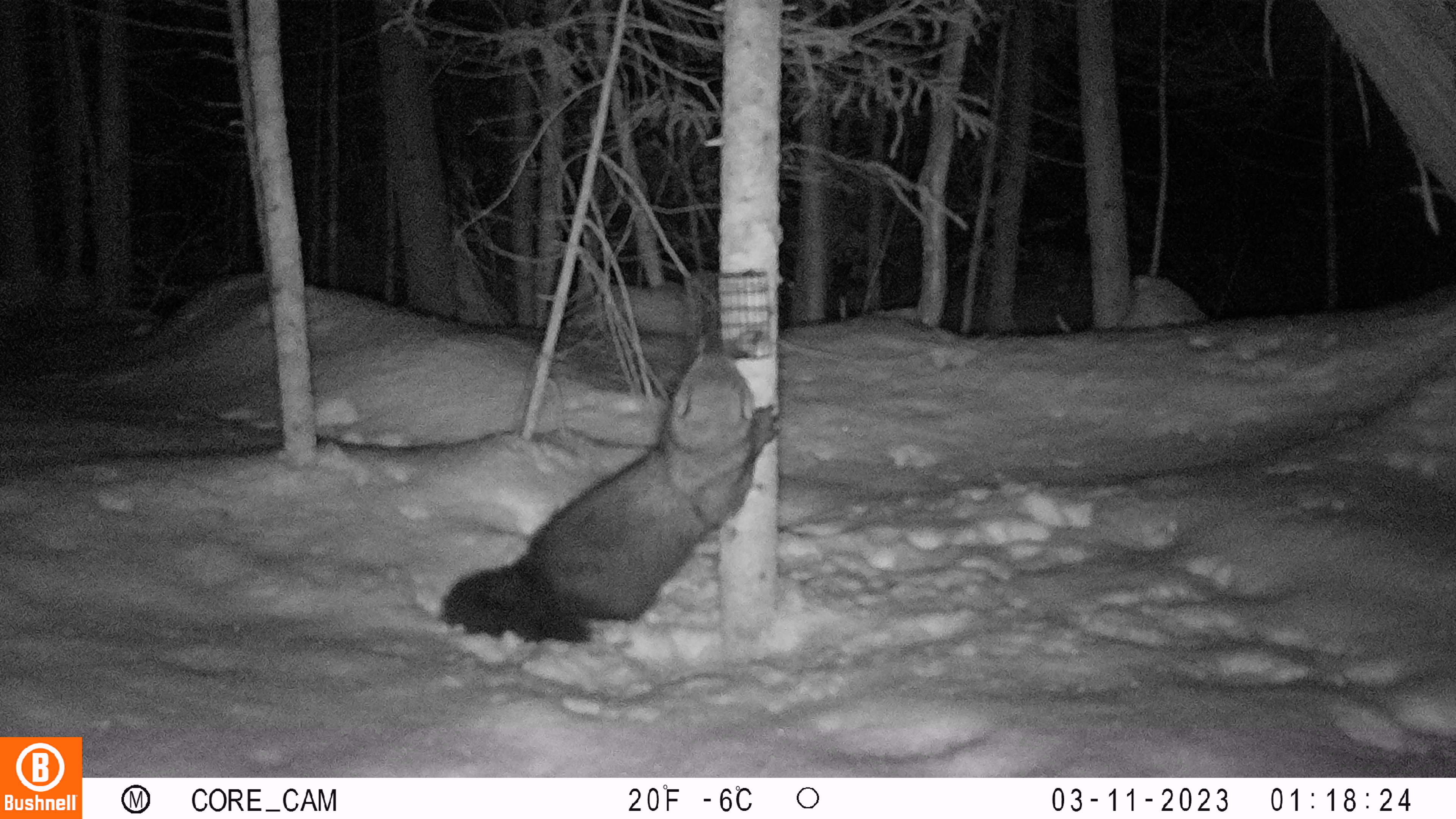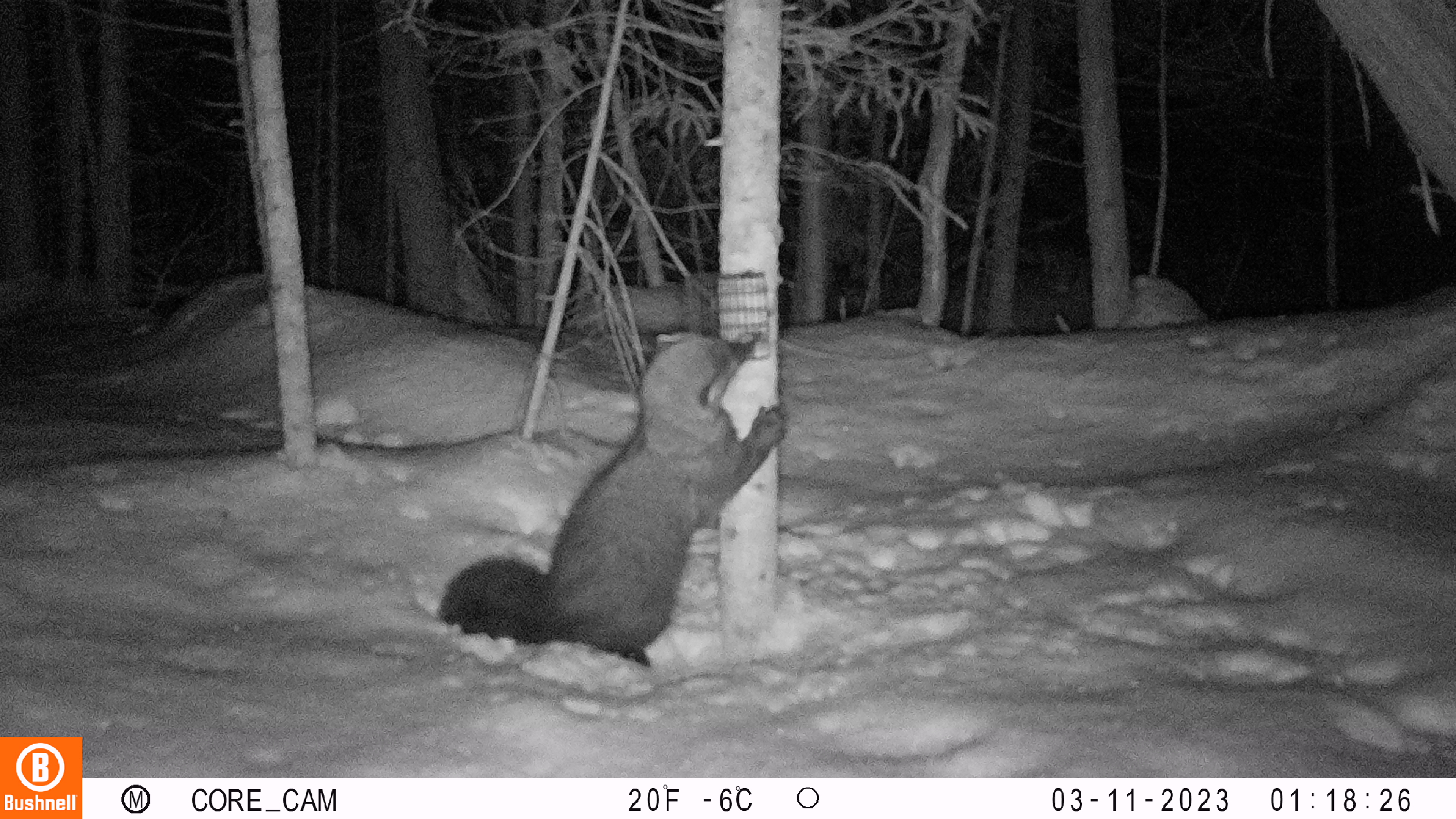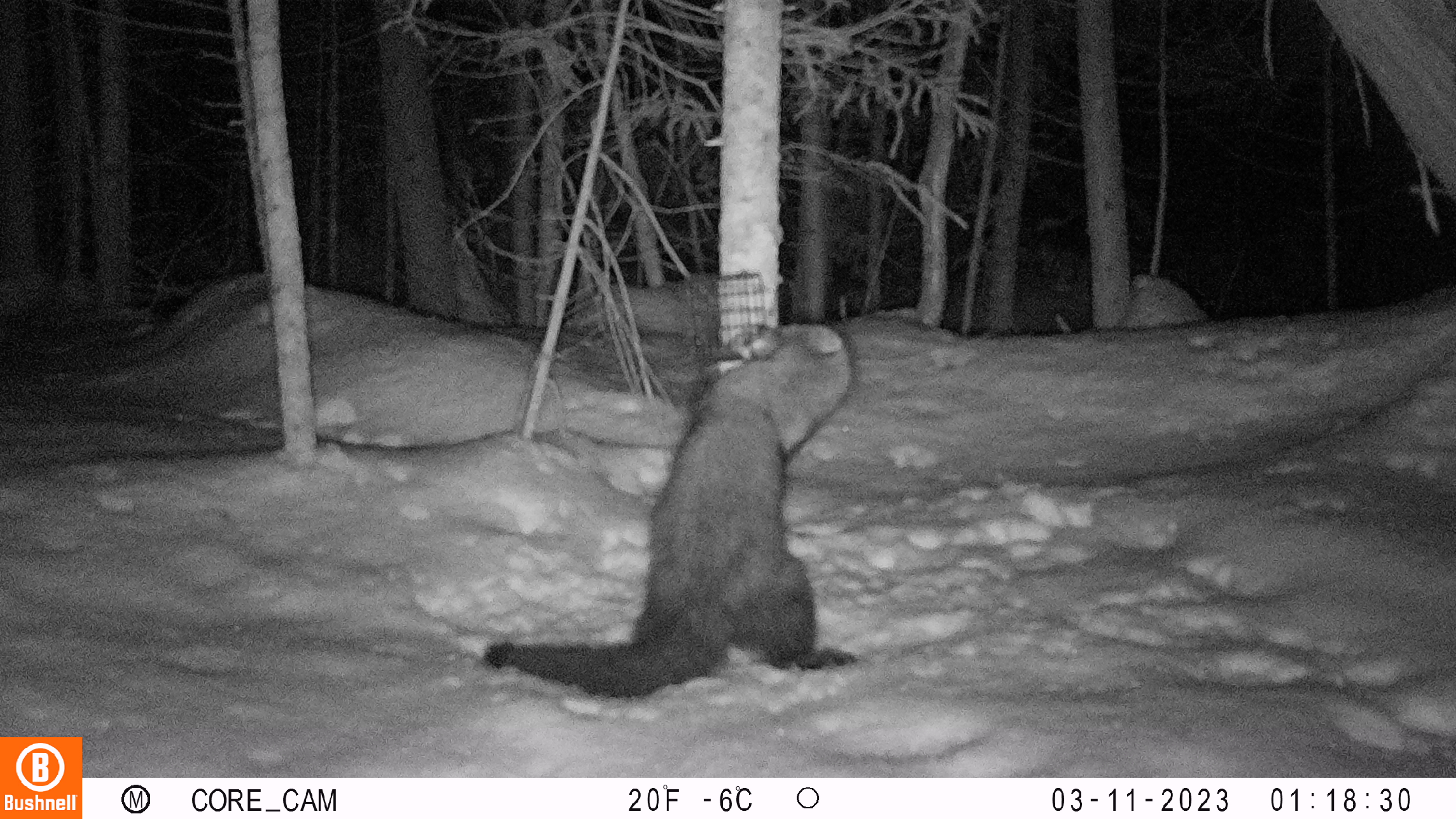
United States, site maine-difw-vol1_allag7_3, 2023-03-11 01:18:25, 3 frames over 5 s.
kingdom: Animalia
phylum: Chordata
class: Mammalia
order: Carnivora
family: Mustelidae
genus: Pekania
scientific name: Pekania pennanti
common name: fisher